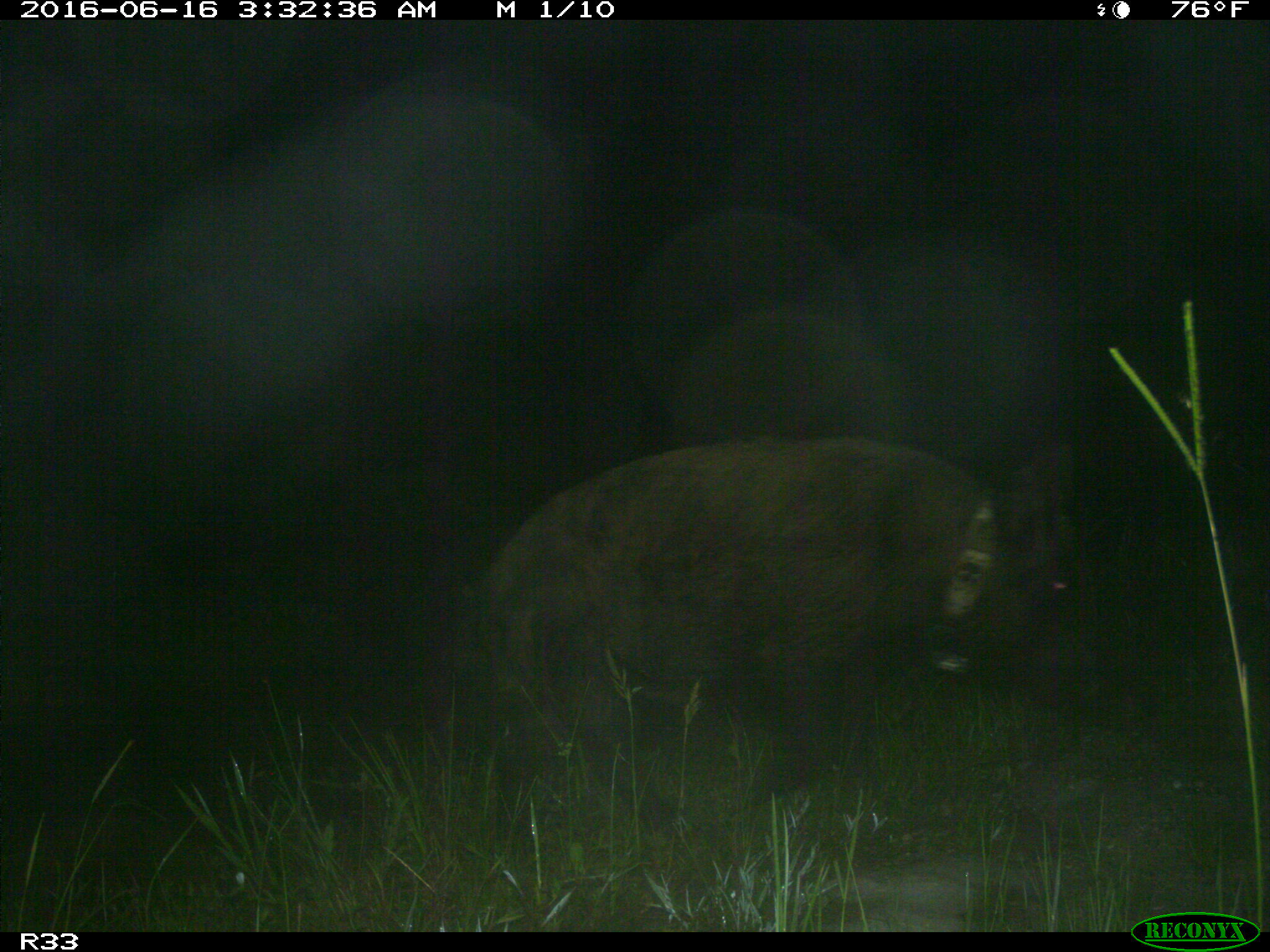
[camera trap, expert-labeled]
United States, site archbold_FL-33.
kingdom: Animalia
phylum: Chordata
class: Mammalia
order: Artiodactyla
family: Suidae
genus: Sus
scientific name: Sus scrofa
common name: wild boar